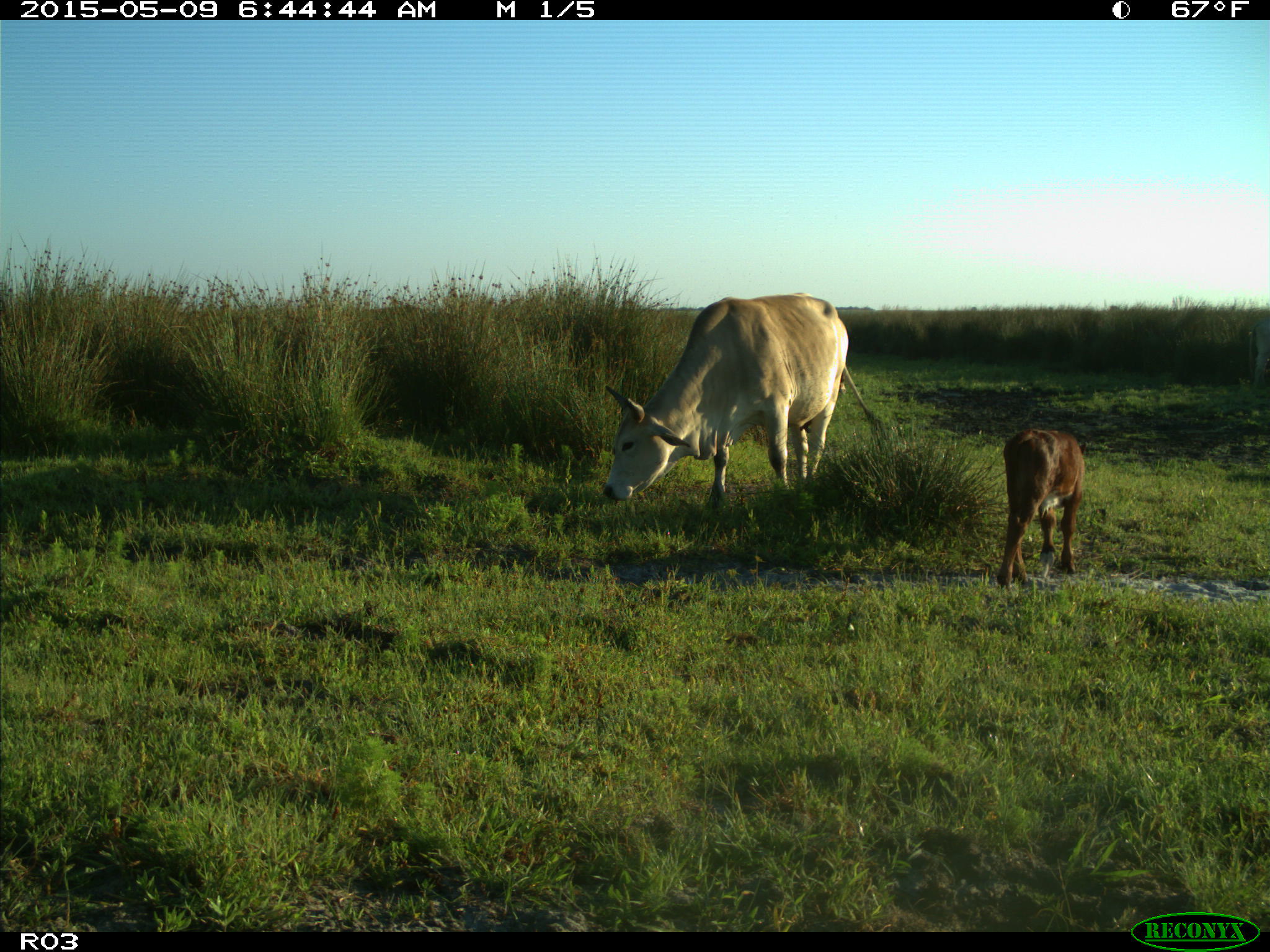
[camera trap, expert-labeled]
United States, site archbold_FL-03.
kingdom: Animalia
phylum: Chordata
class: Mammalia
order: Artiodactyla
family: Bovidae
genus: Bos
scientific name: Bos taurus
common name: domestic cow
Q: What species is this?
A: Bos taurus (domestic cow).